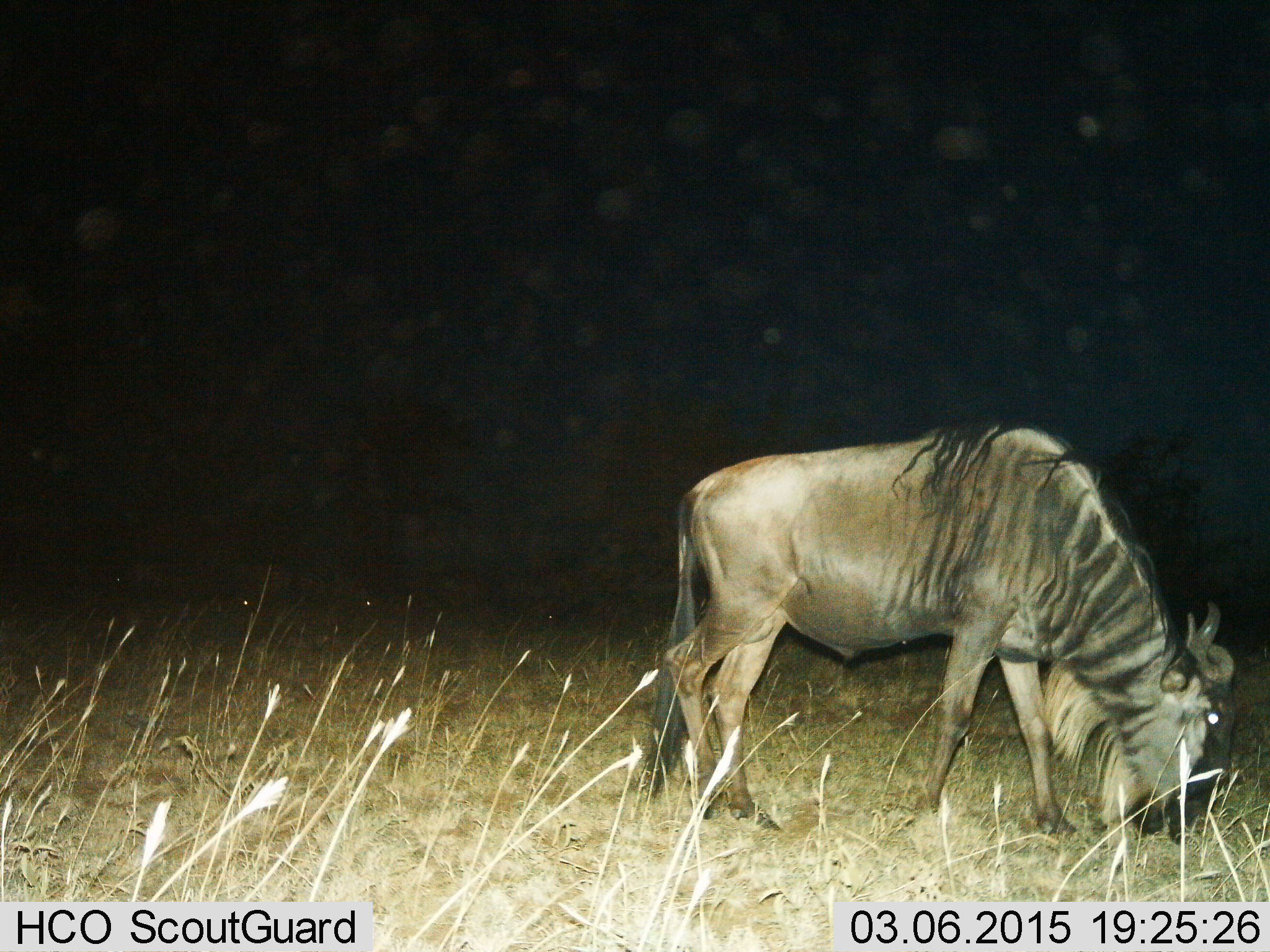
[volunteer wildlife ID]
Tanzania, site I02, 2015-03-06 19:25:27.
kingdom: Animalia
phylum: Chordata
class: Mammalia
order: Artiodactyla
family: Bovidae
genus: Connochaetes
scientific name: Connochaetes taurinus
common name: blue wildebeest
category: wildebeest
Wildebeest (blue wildebeest) (Connochaetes taurinus), count 1. Behavior (volunteer vote fractions): standing 10%, resting 0%, moving 0%, interacting 0%. Young present (vote fraction): 0%. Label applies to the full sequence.